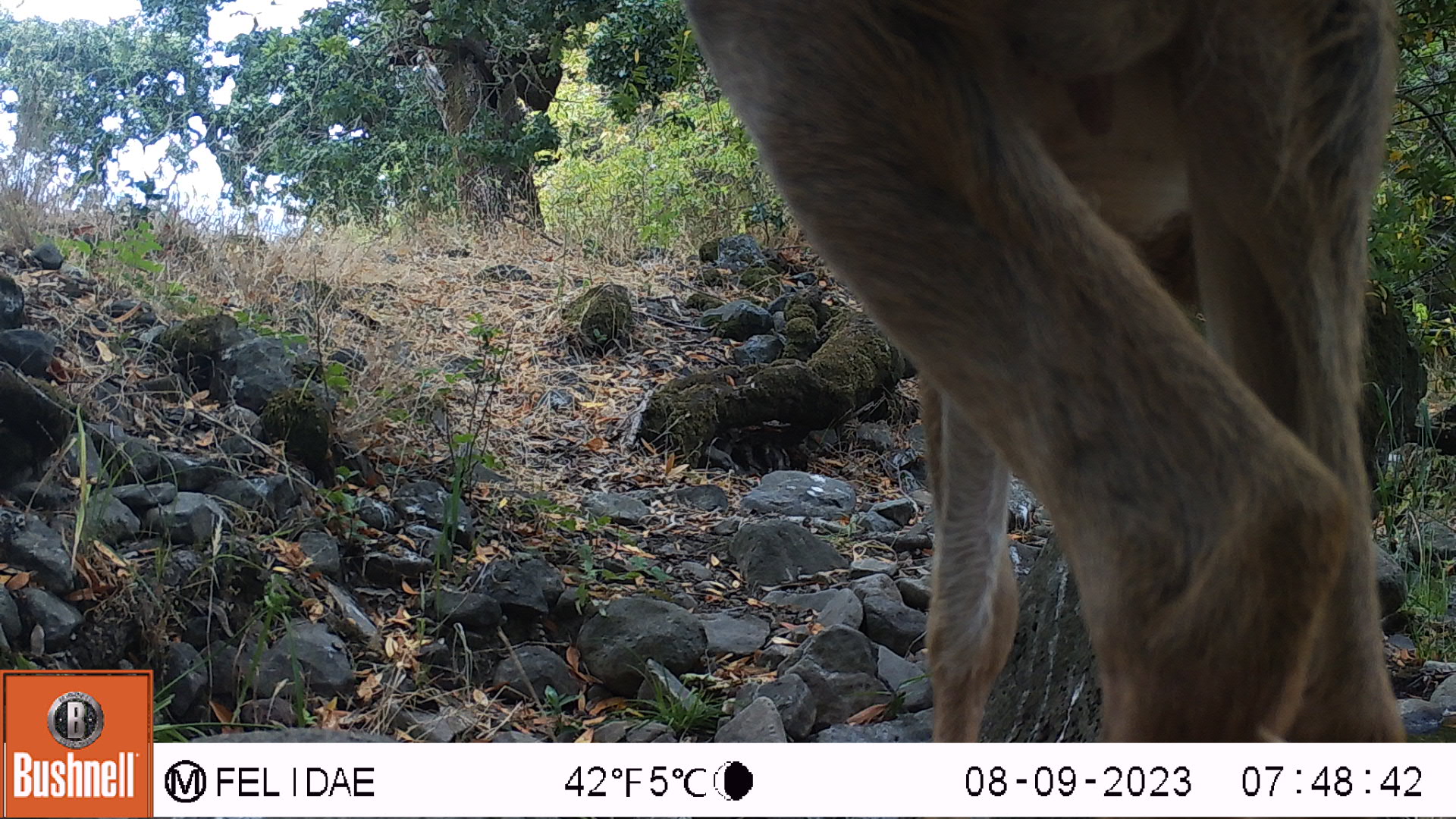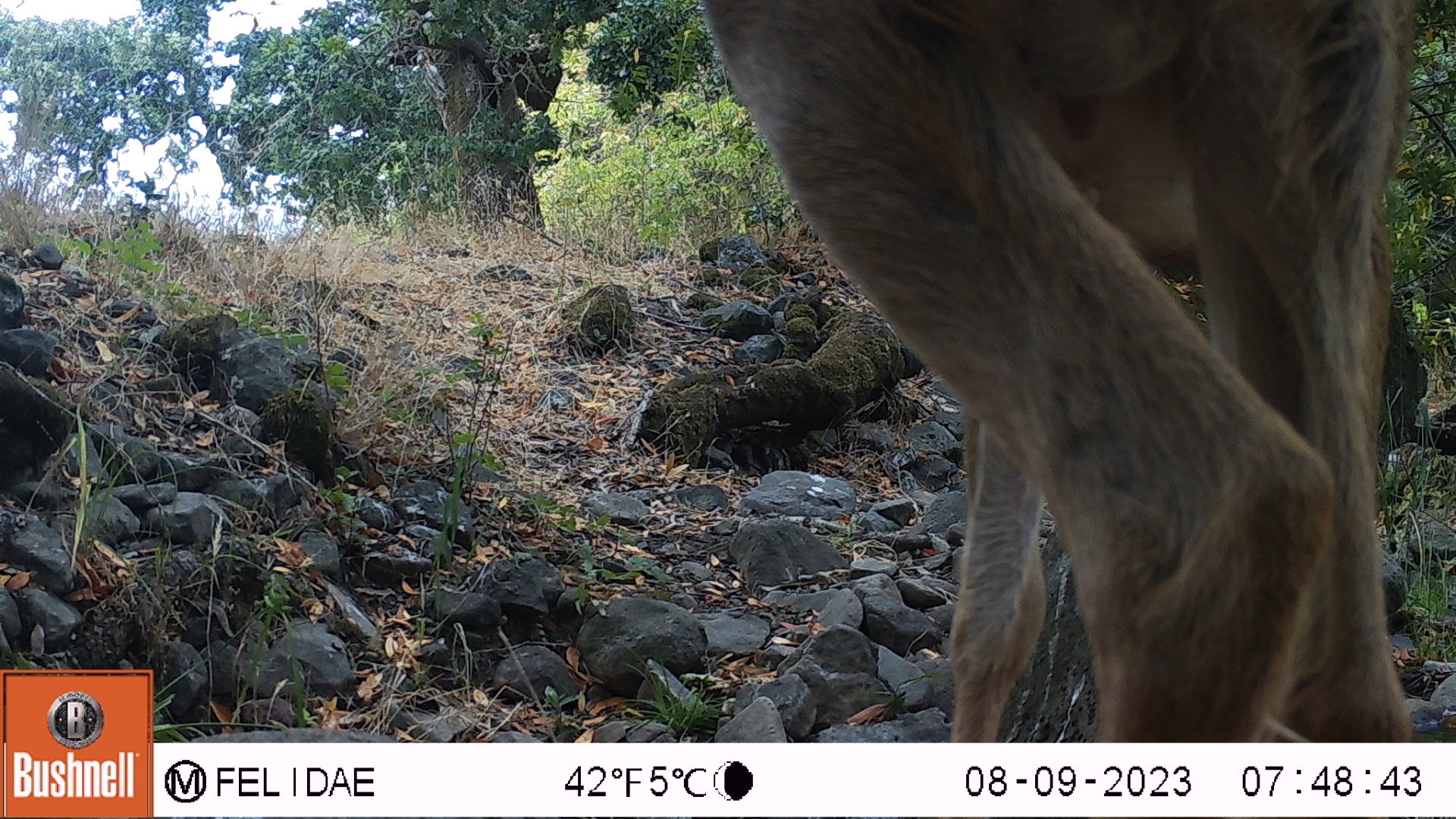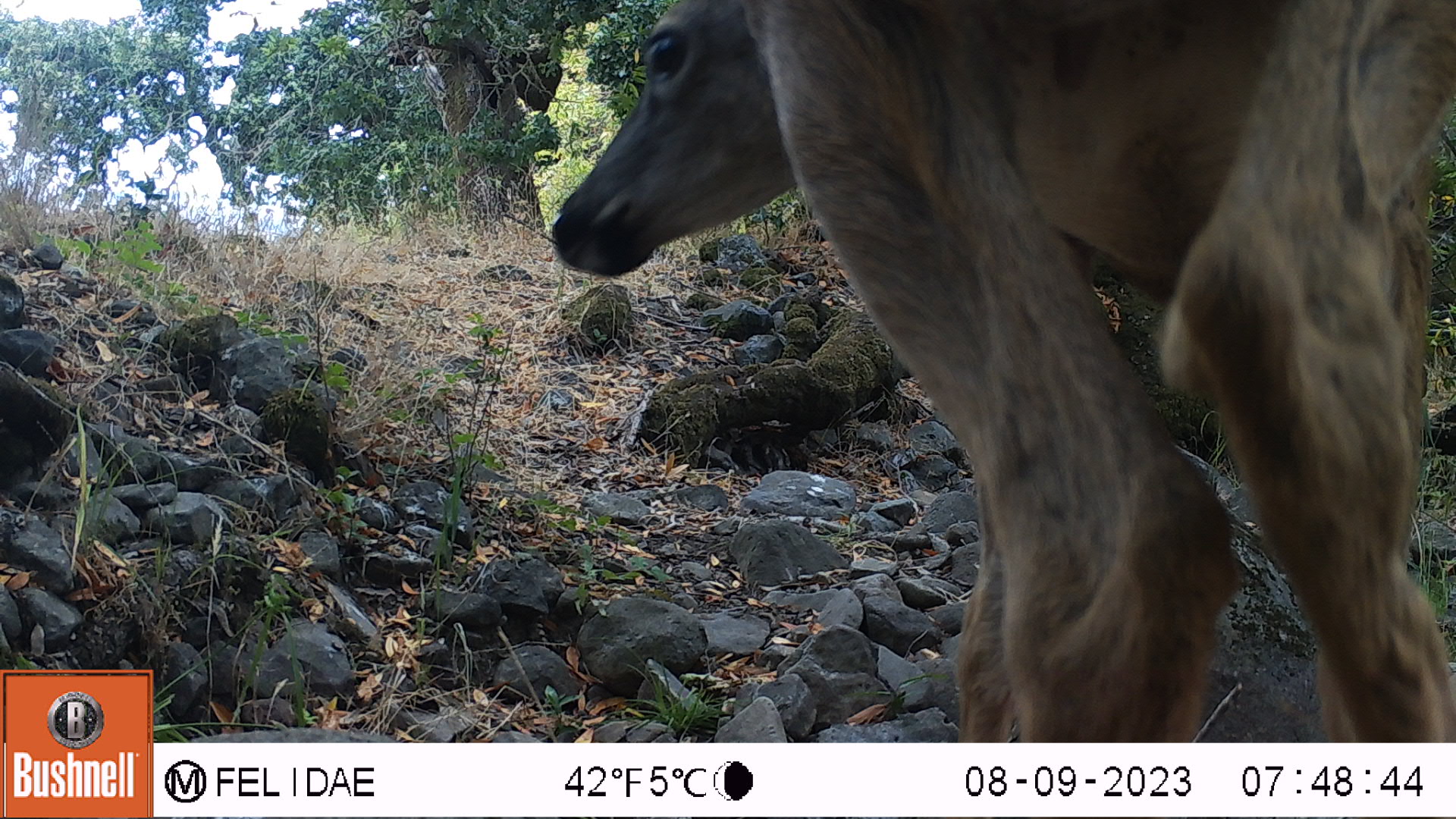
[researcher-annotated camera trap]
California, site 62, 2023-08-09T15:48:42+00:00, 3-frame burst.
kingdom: Animalia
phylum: Chordata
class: Mammalia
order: Artiodactyla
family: Cervidae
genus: Odocoileus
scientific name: Odocoileus hemionus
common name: mule deer